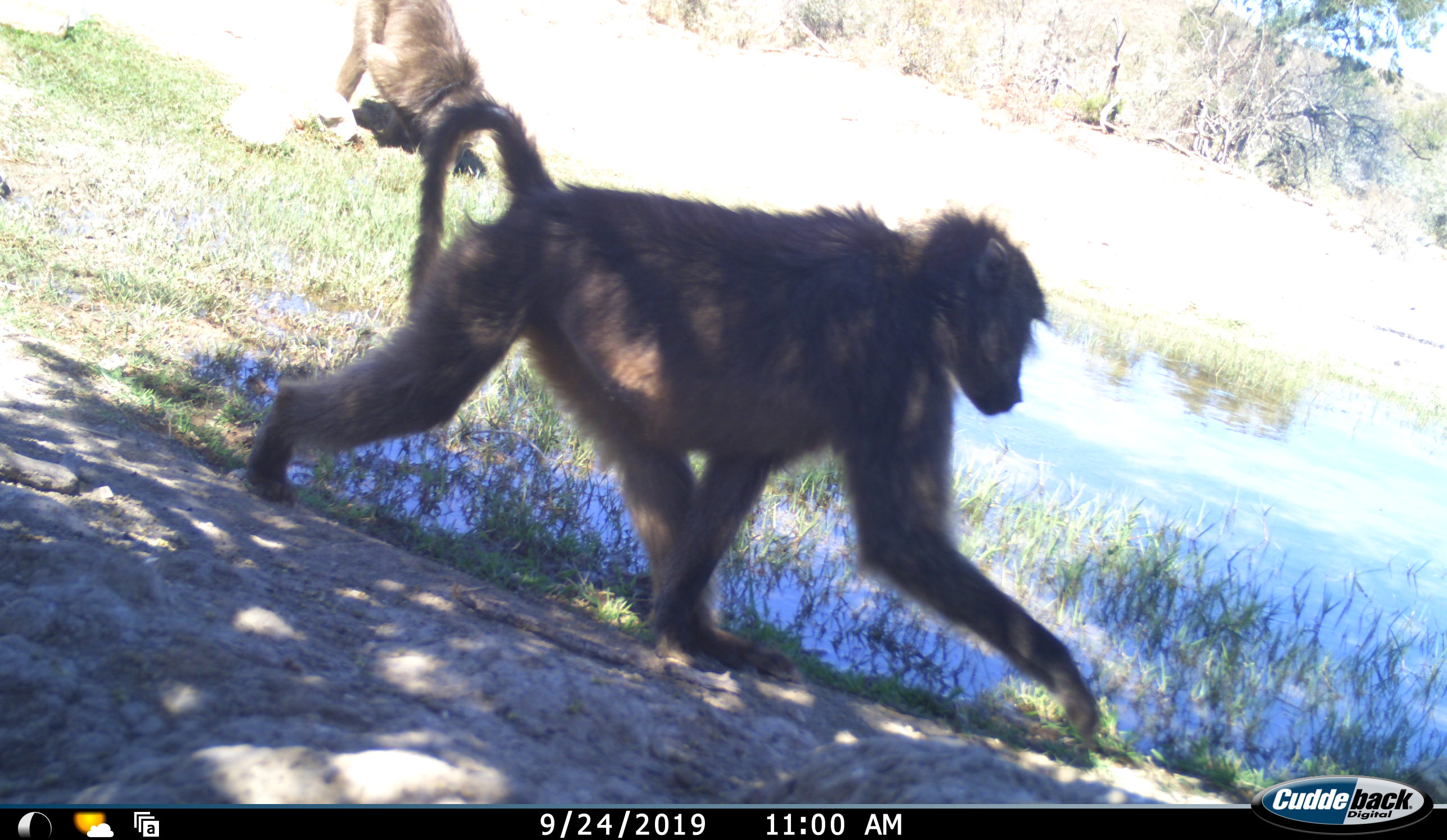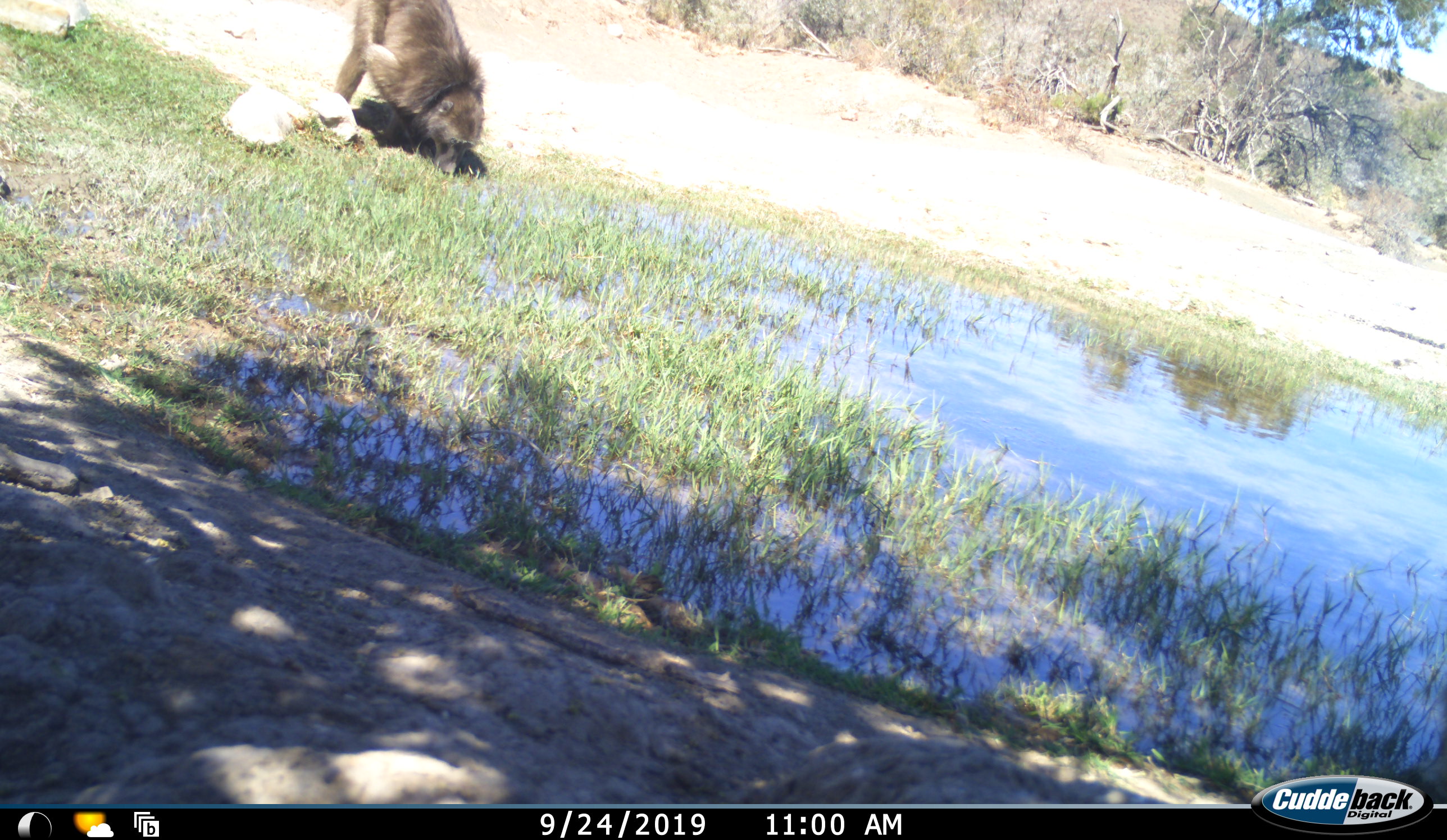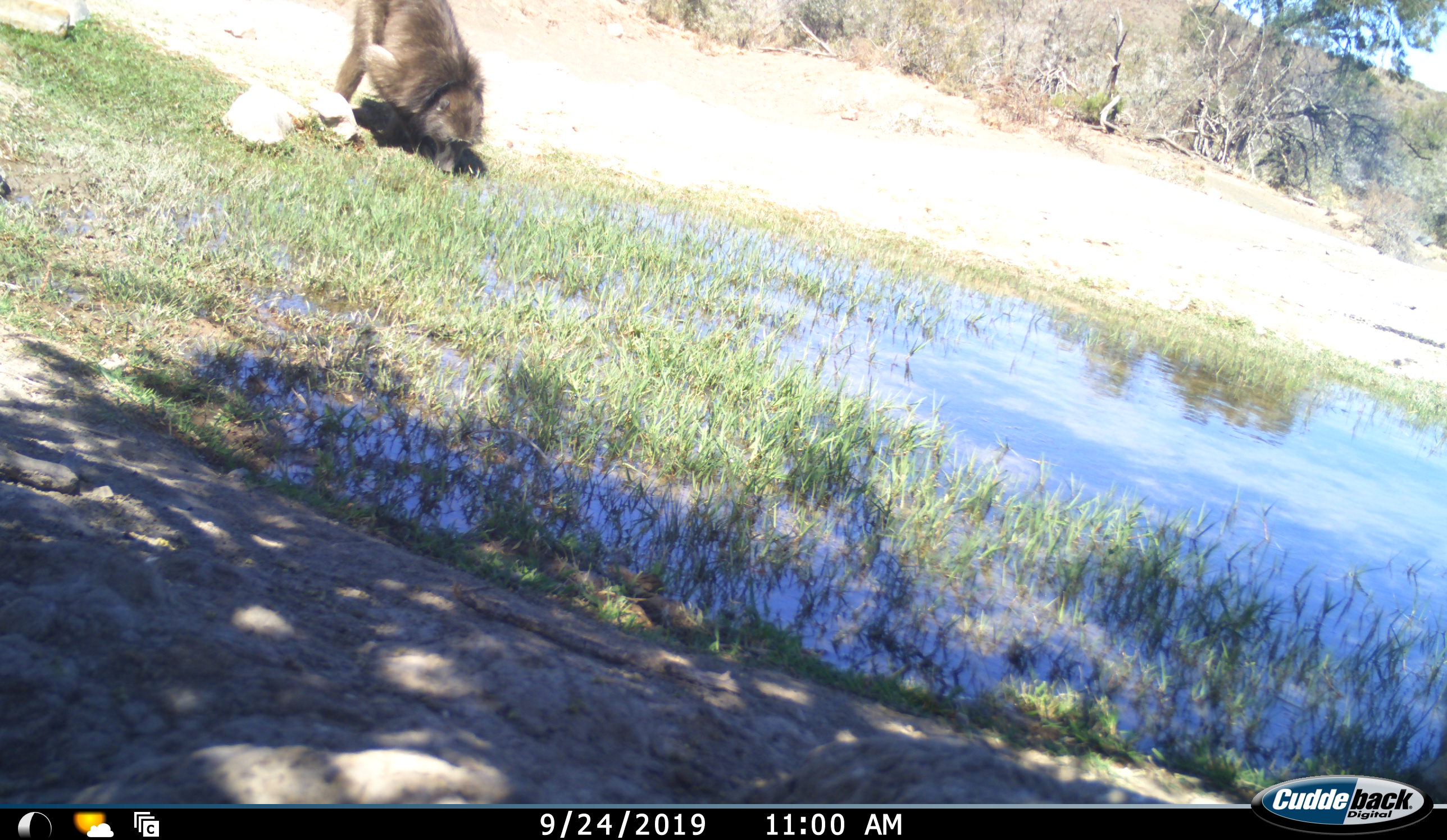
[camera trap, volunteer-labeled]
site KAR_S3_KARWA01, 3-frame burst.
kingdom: Animalia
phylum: Chordata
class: Mammalia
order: Primates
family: Cercopithecidae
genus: Papio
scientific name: Papio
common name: baboon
Baboon (Papio), count 2. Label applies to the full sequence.